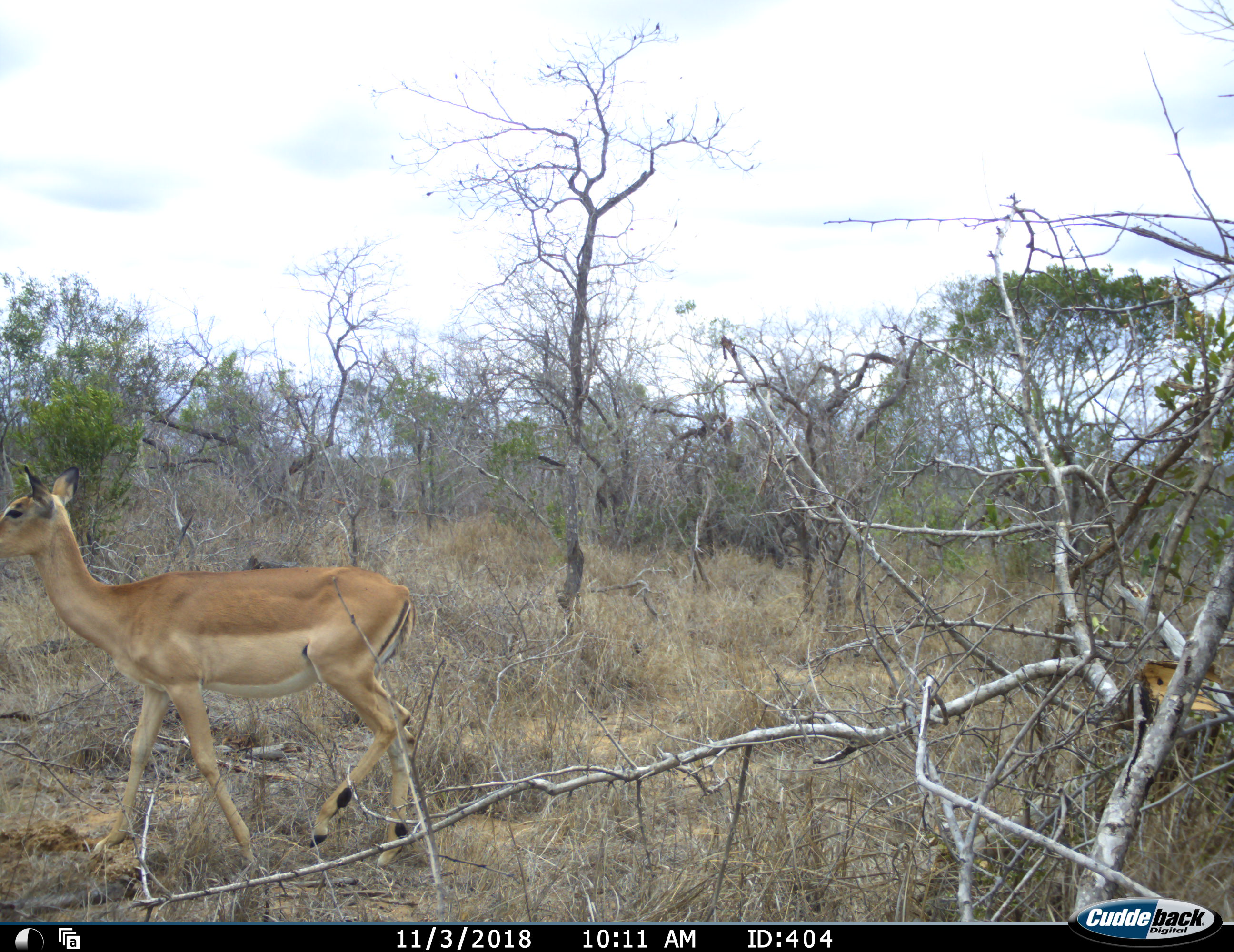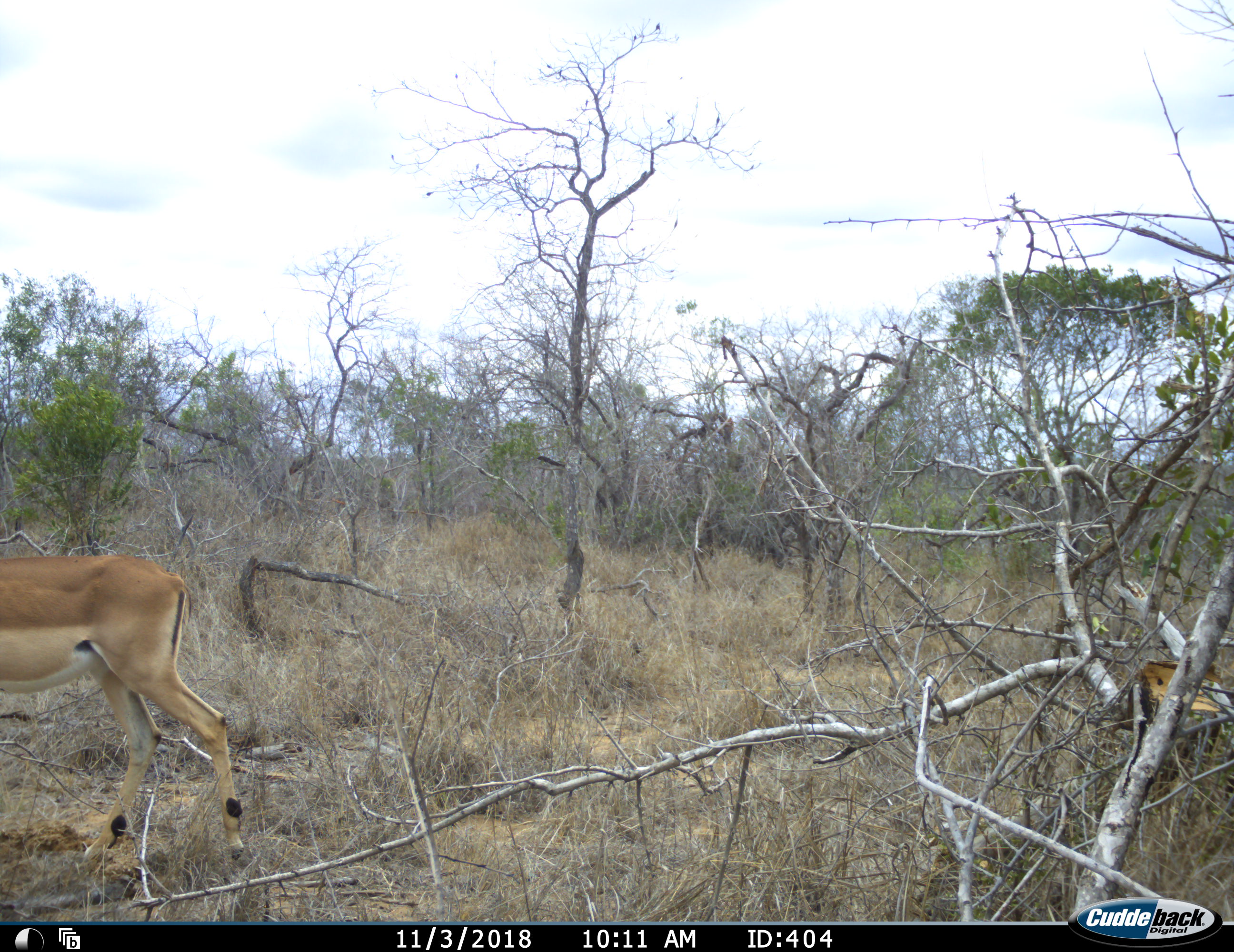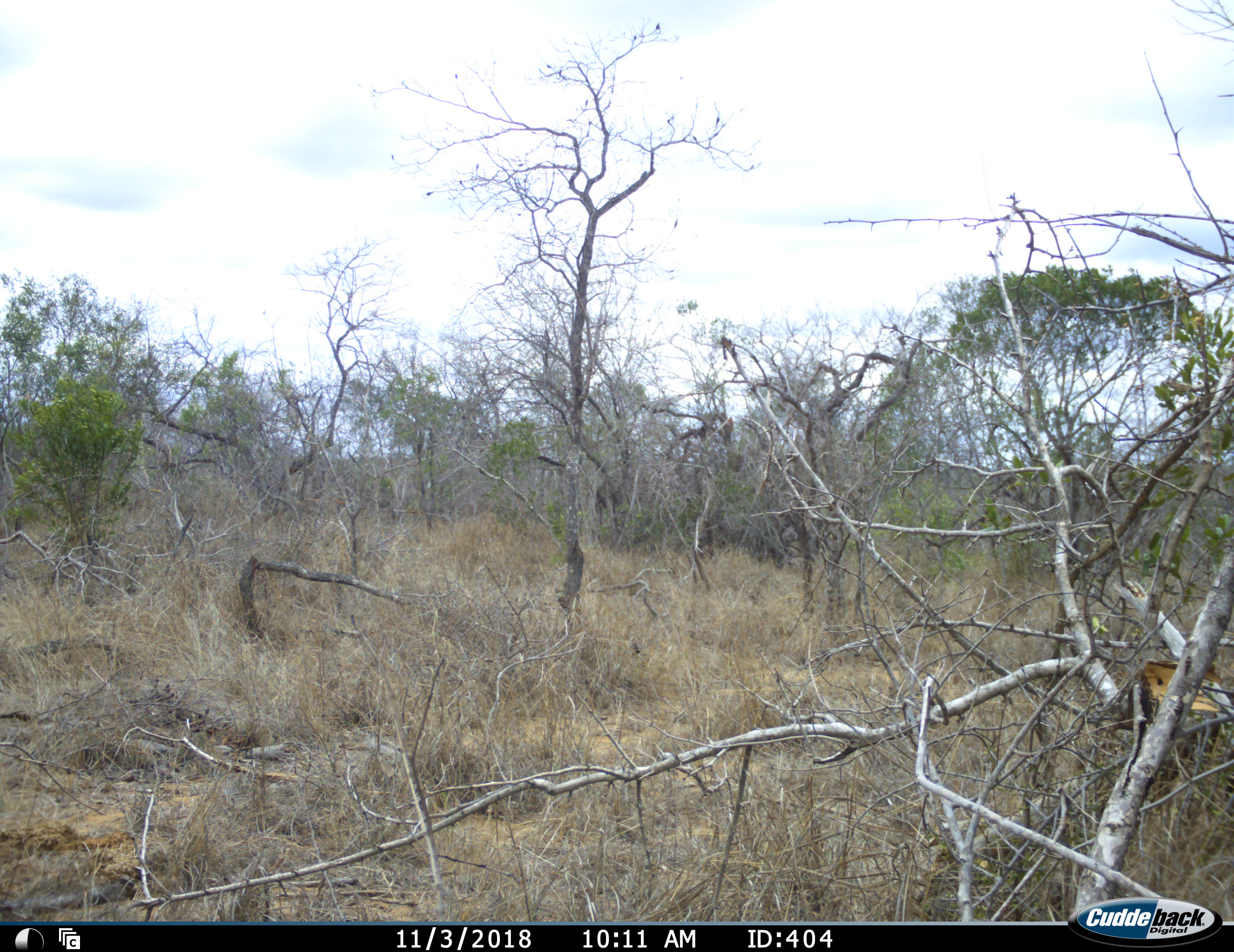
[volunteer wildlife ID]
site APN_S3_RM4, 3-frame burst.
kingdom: Animalia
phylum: Chordata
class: Mammalia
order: Artiodactyla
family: Bovidae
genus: Aepyceros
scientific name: Aepyceros melampus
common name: impala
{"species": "impala (Aepyceros melampus)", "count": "1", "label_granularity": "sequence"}